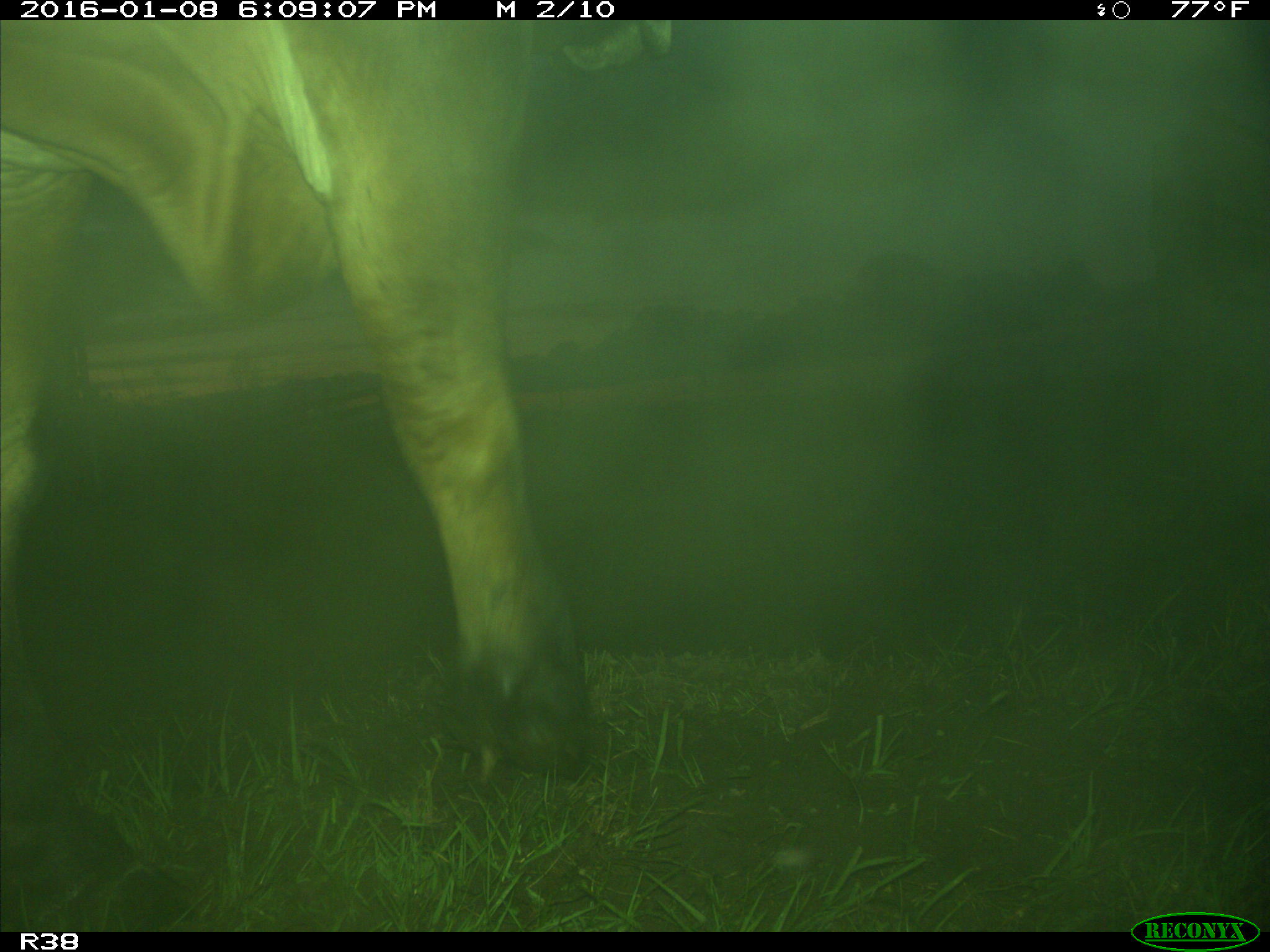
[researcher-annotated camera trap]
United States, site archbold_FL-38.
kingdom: Animalia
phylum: Chordata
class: Mammalia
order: Artiodactyla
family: Bovidae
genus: Bos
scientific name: Bos taurus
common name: domestic cow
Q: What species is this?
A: Bos taurus (domestic cow).